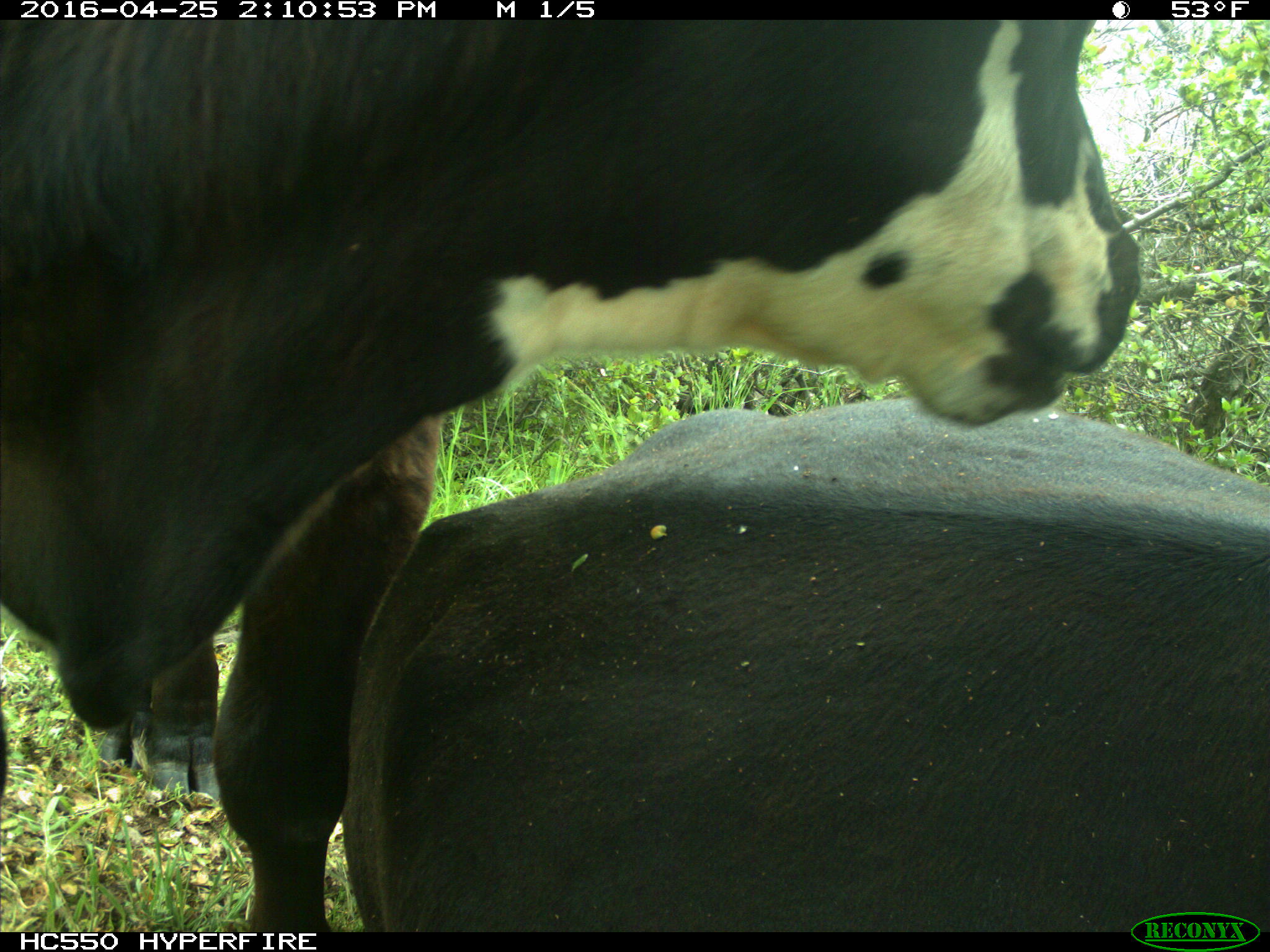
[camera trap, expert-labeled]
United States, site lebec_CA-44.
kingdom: Animalia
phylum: Chordata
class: Mammalia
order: Artiodactyla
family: Bovidae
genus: Bos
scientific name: Bos taurus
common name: domestic cow